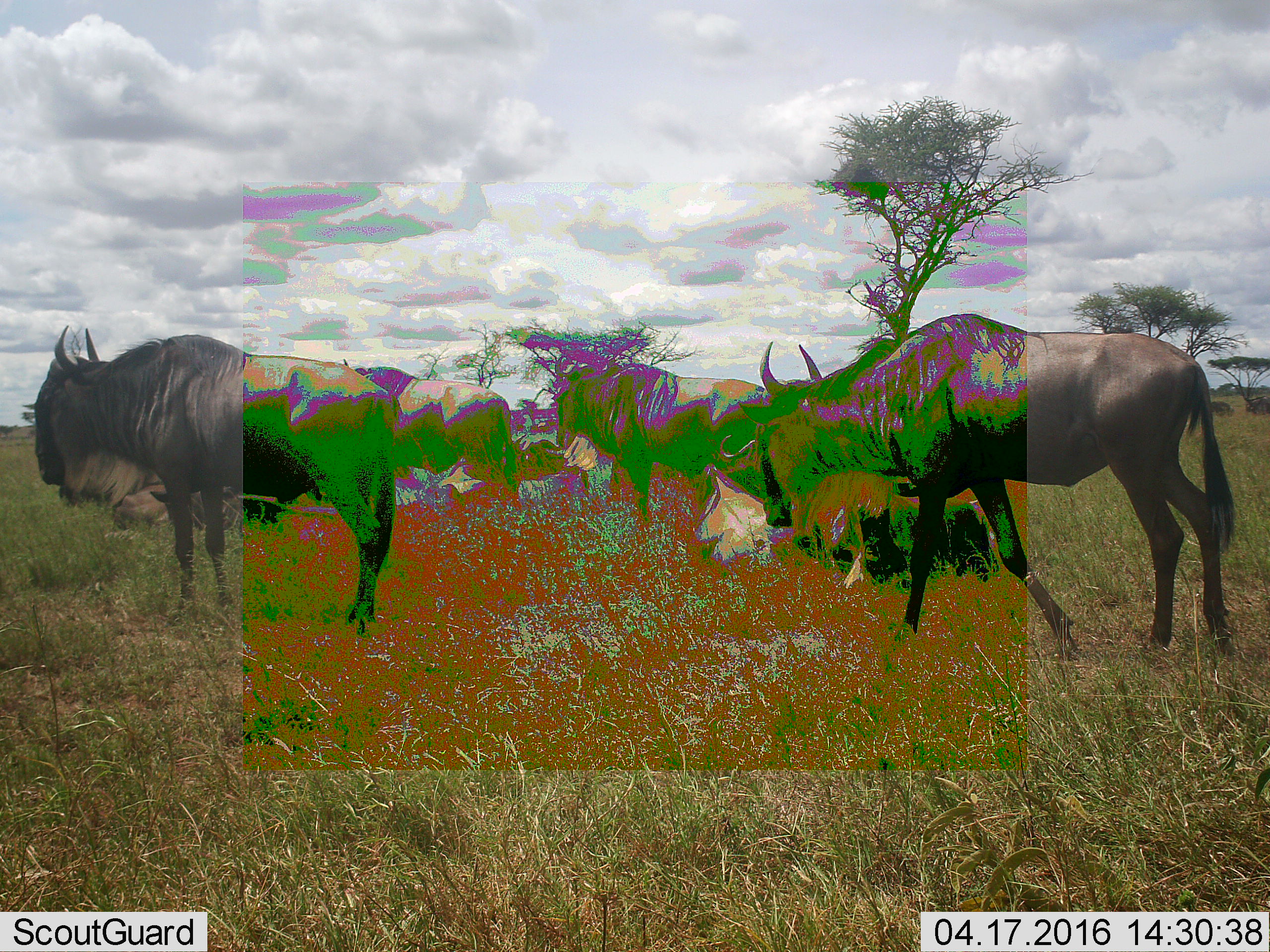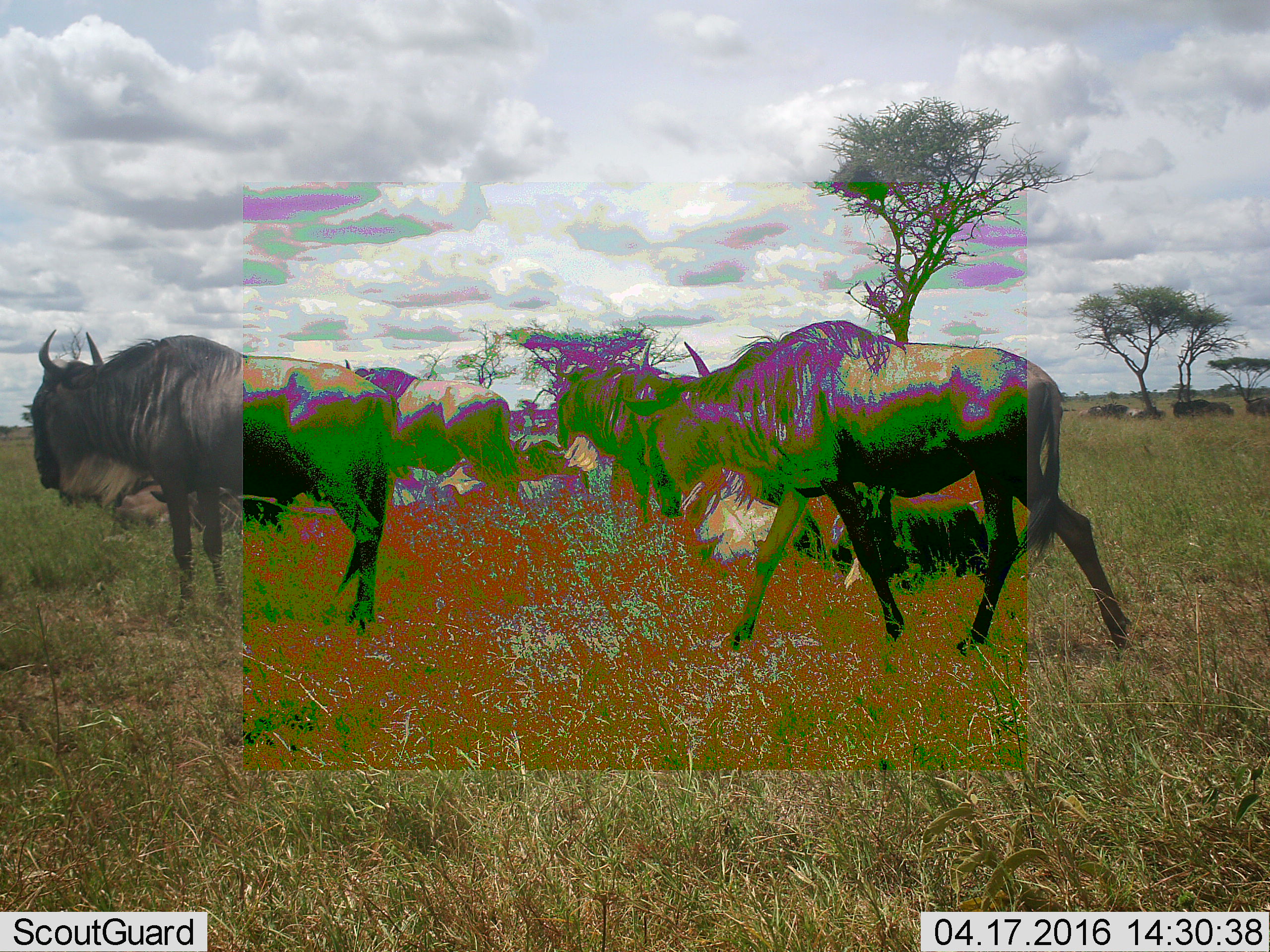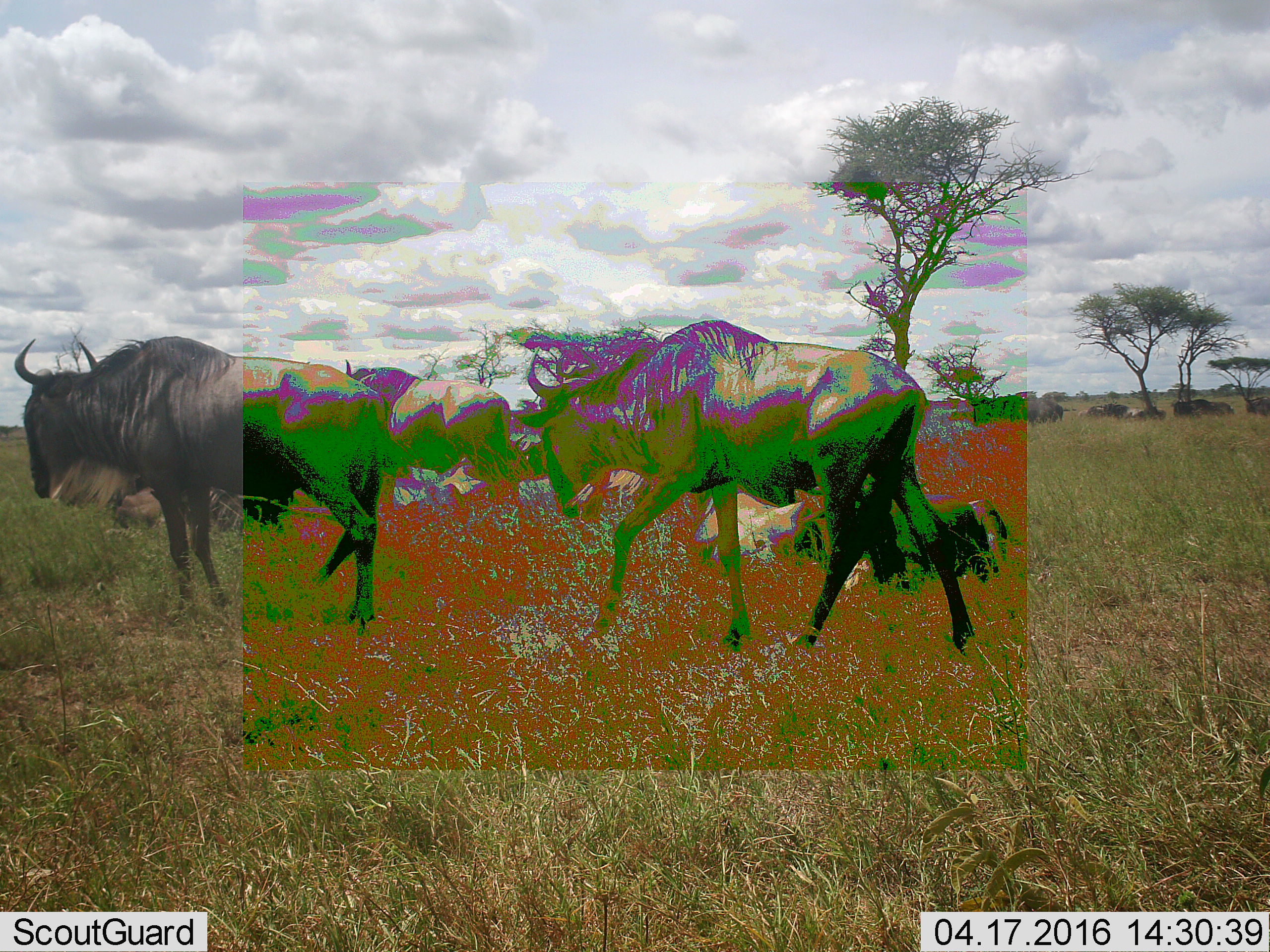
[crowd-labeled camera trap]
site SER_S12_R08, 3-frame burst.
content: unidentified animal